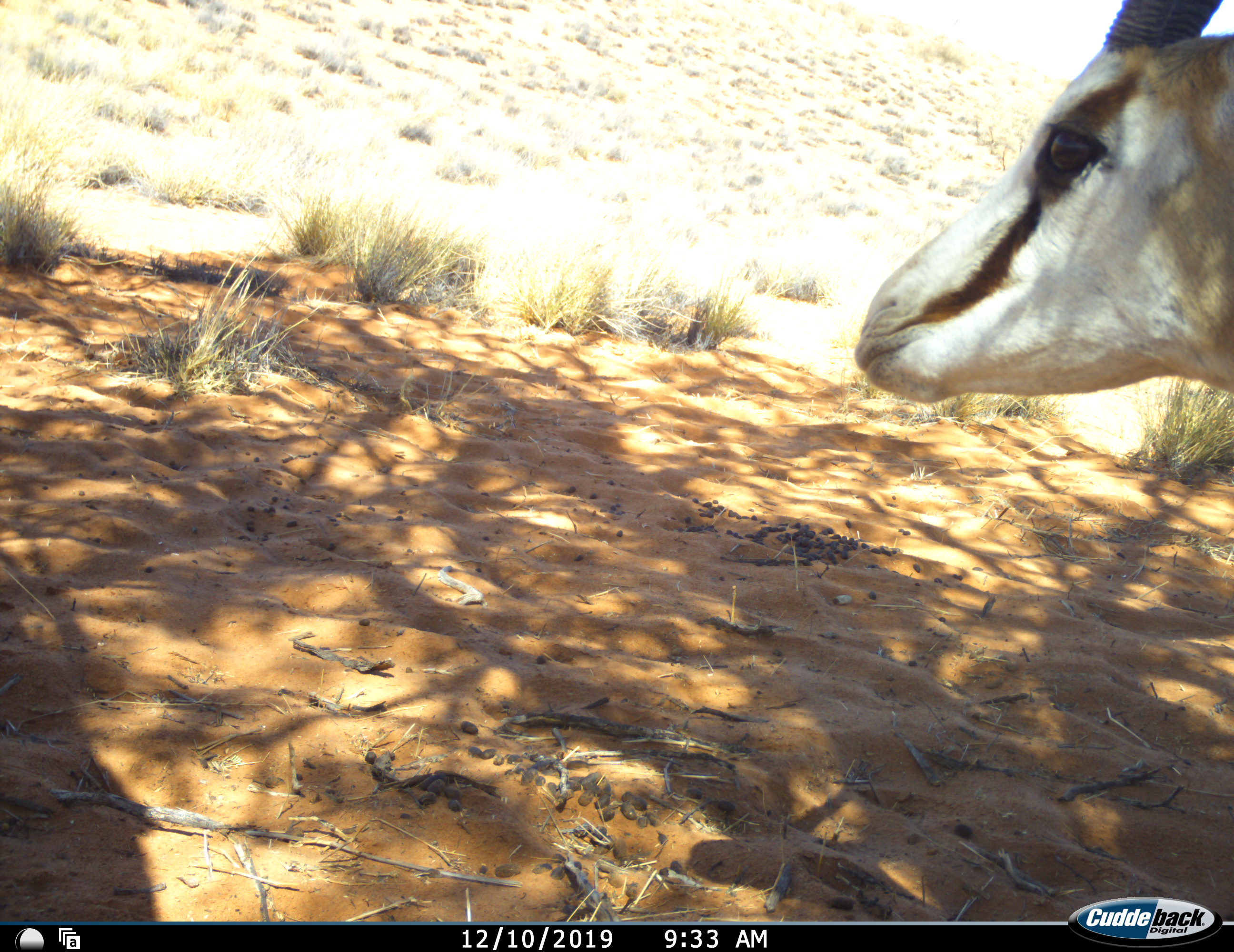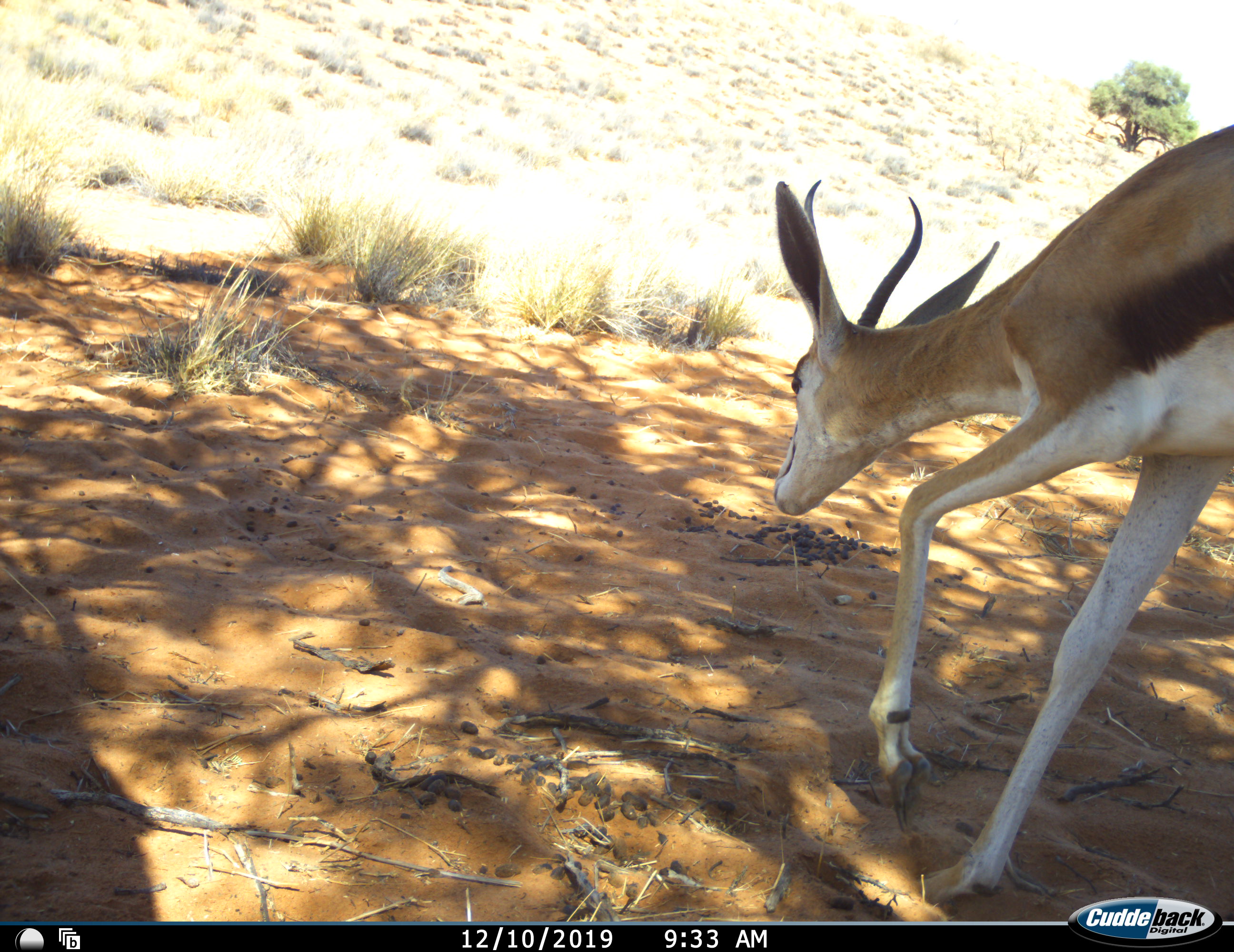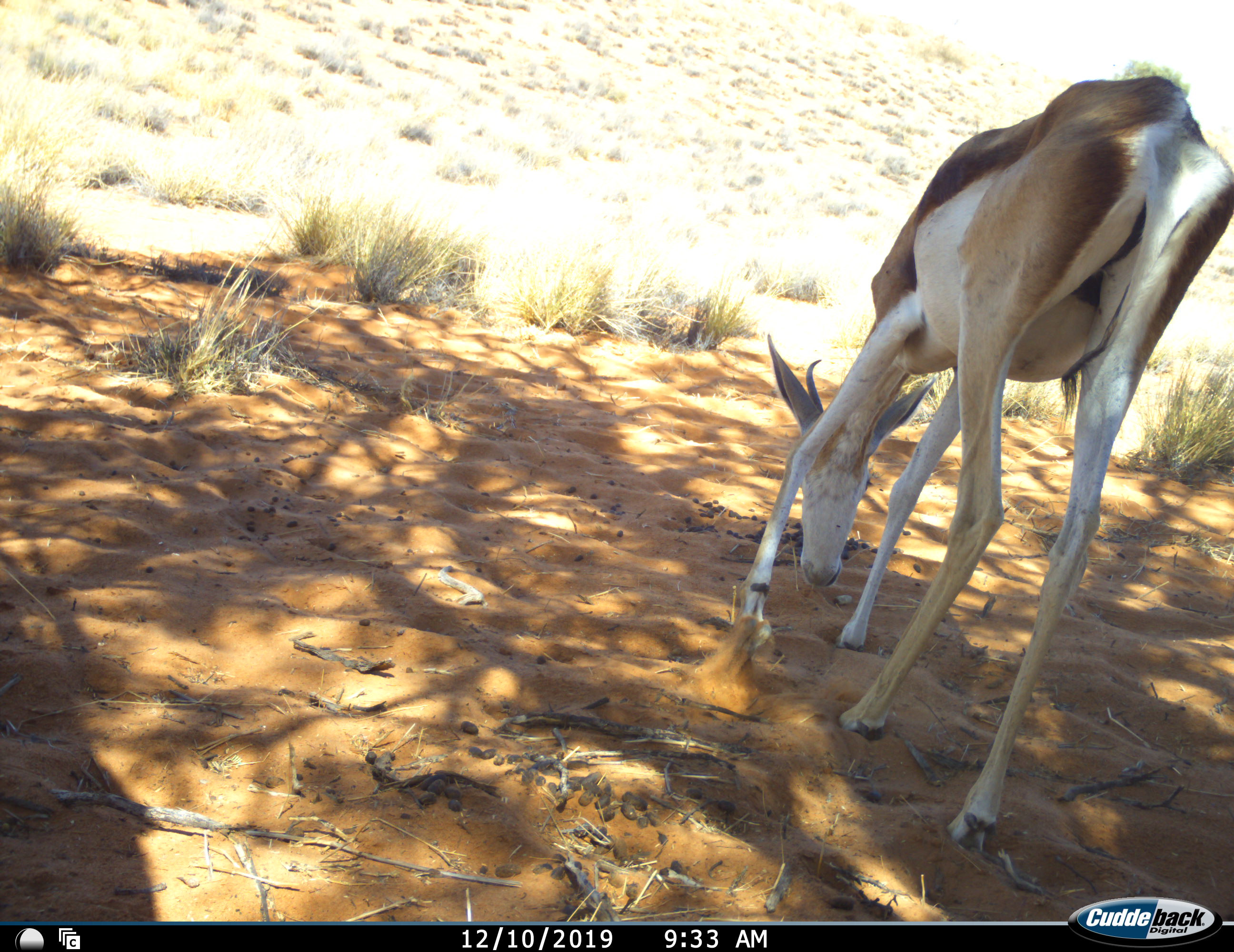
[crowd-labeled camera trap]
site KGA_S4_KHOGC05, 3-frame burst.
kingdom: Animalia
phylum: Chordata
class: Mammalia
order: Artiodactyla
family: Bovidae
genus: Antidorcas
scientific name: Antidorcas marsupialis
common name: springbok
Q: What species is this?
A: Springbok (Antidorcas marsupialis).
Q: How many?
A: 1.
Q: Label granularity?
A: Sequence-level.